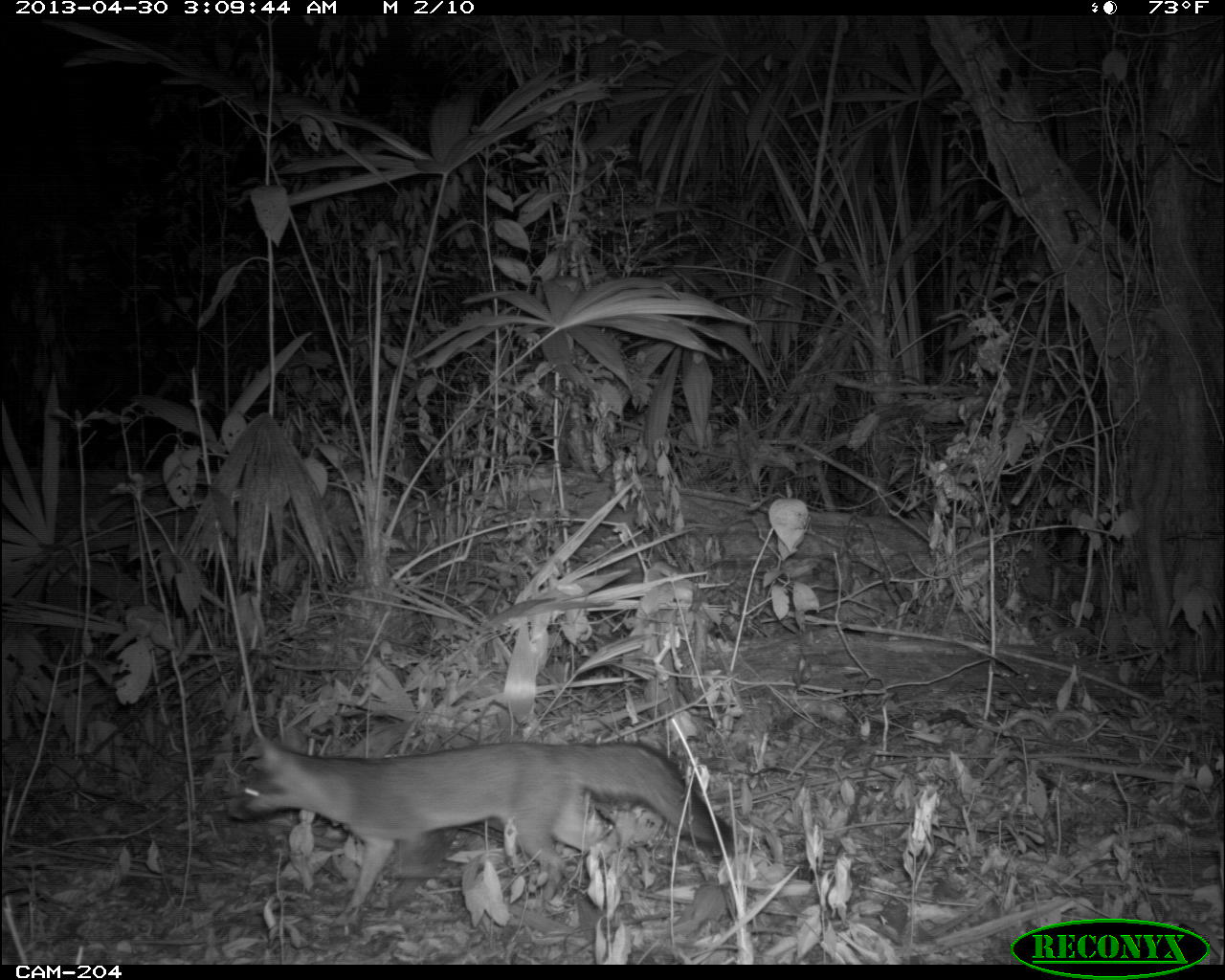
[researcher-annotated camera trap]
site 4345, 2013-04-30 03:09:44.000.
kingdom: Animalia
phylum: Chordata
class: Mammalia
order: Carnivora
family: Canidae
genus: Urocyon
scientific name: Urocyon cinereoargenteus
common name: gray fox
Urocyon cinereoargenteus (gray fox), count 1.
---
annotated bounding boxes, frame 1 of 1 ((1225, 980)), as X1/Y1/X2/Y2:
urocyon cinereoargenteus: 226/736/734/926